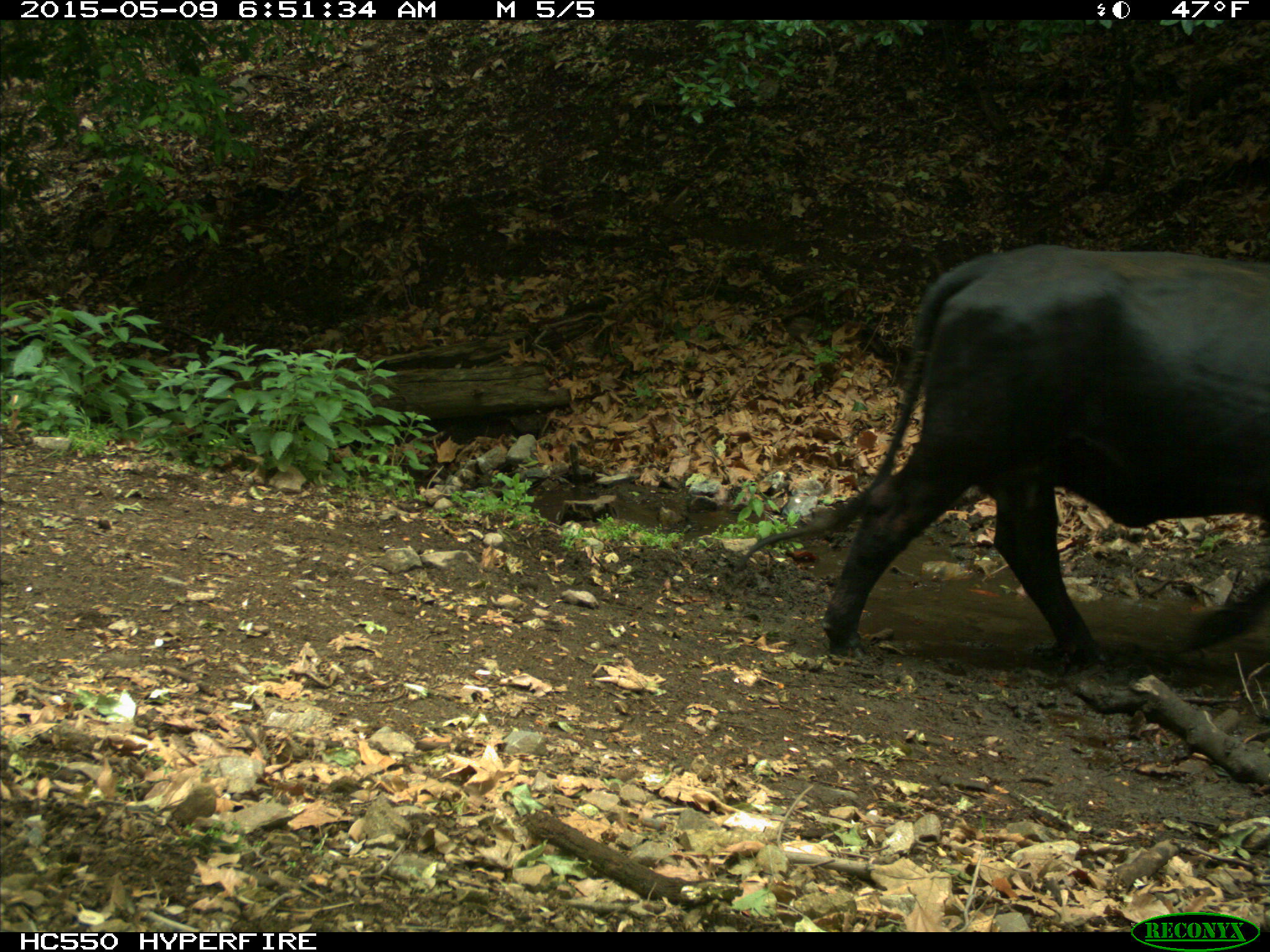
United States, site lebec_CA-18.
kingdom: Animalia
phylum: Chordata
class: Mammalia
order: Artiodactyla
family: Bovidae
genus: Bos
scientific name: Bos taurus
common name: domestic cow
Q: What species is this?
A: Bos taurus (domestic cow).